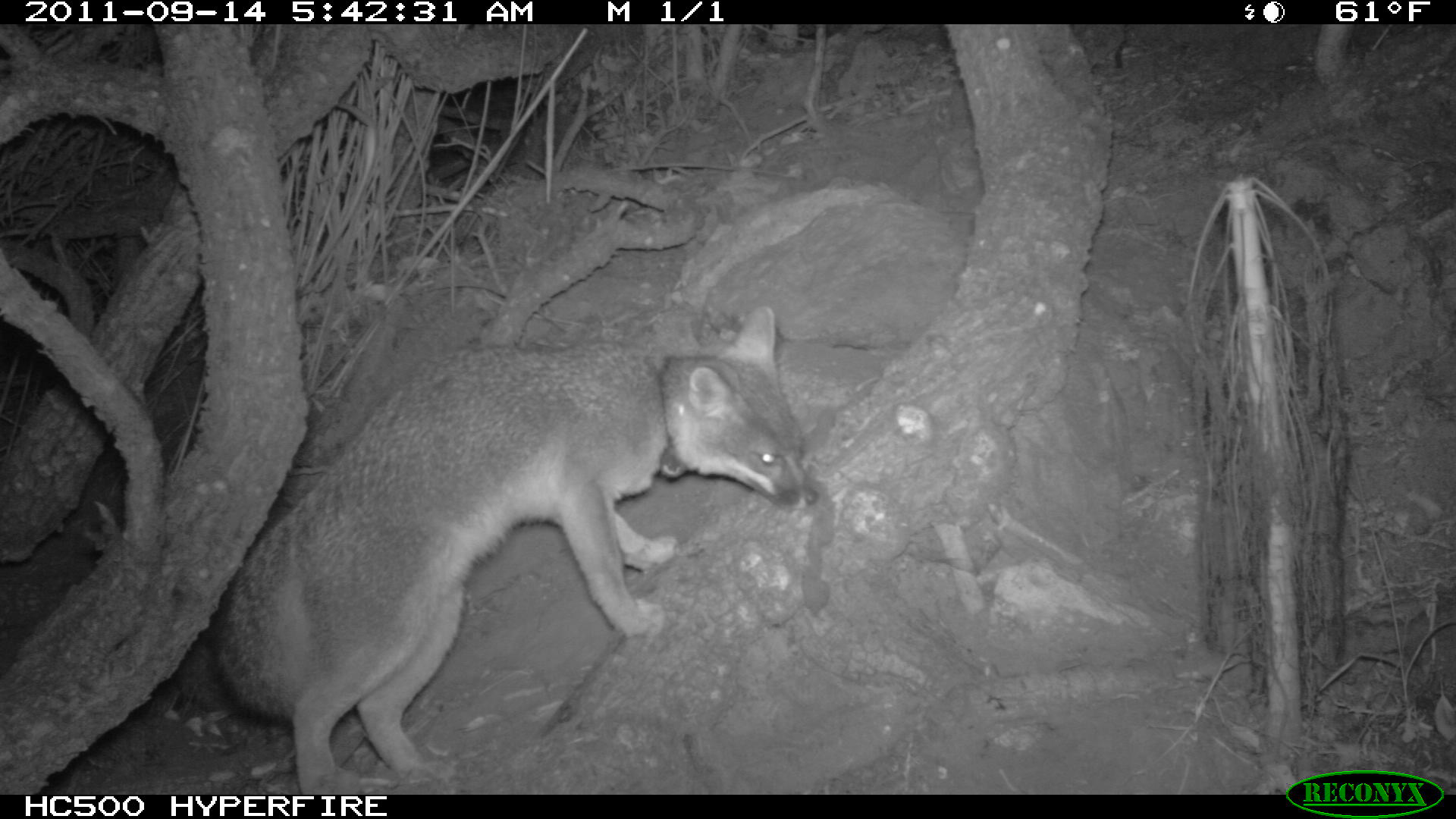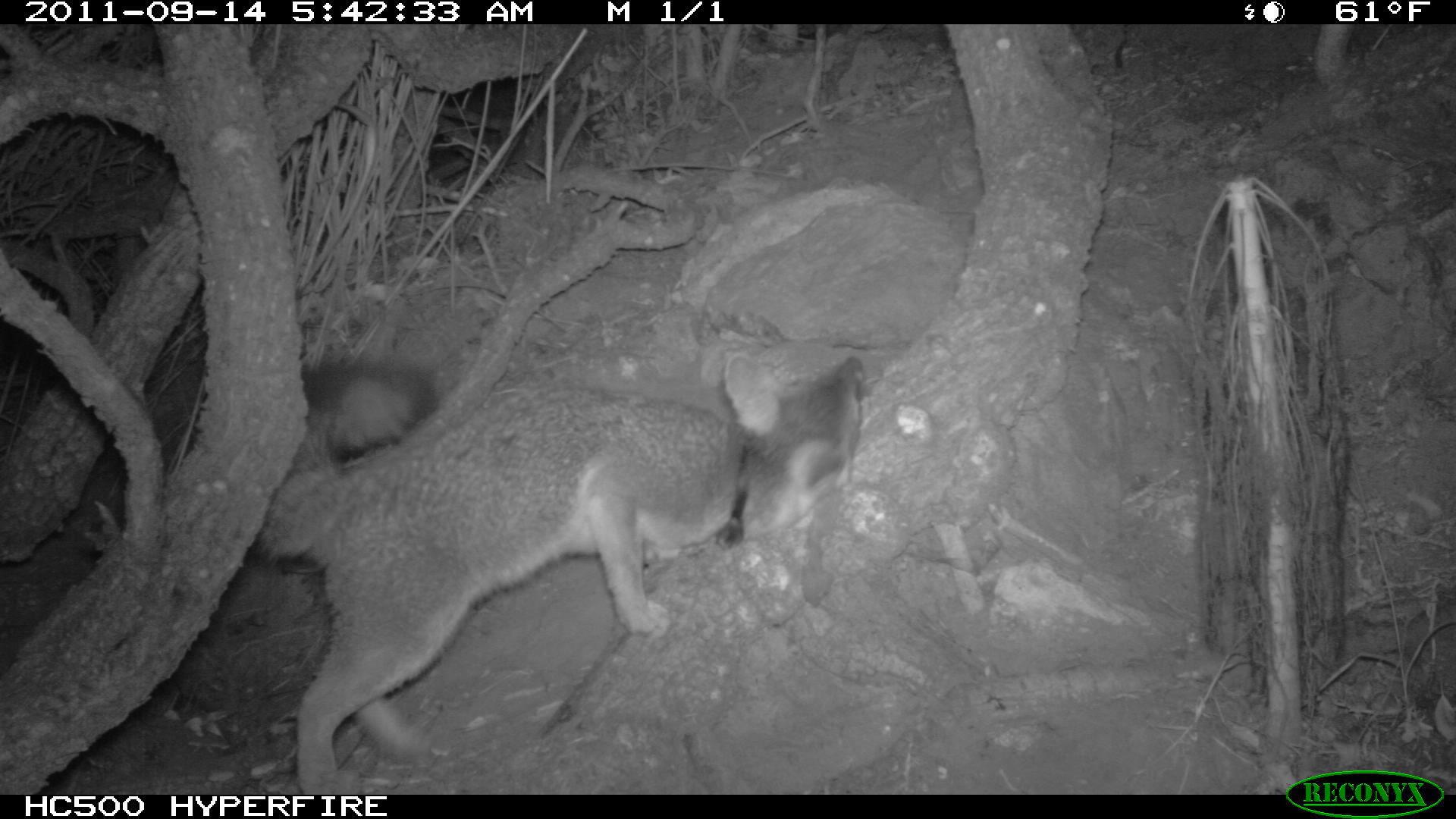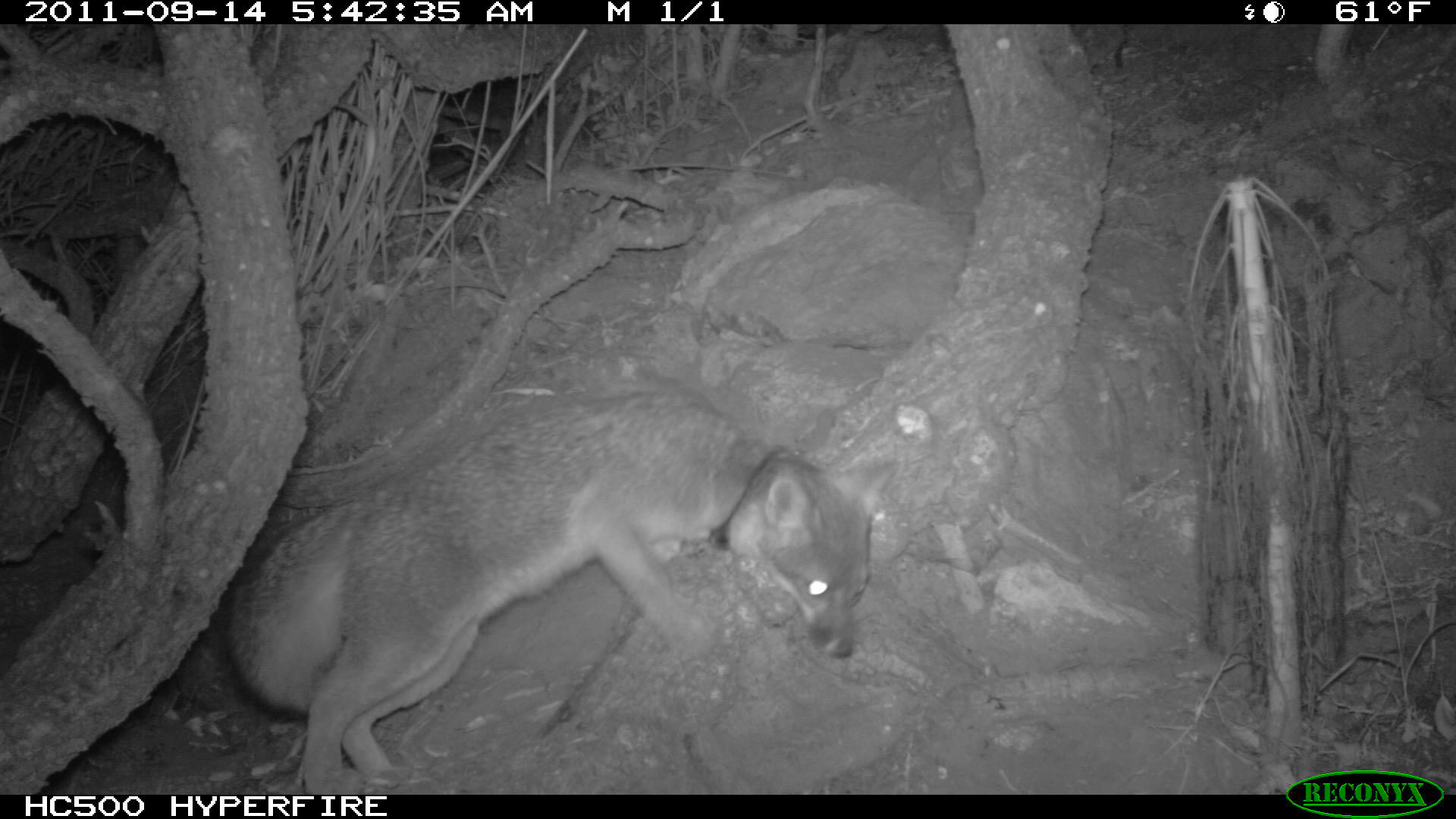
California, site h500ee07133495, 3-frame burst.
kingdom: Animalia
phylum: Chordata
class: Mammalia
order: Carnivora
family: Canidae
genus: Urocyon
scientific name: Urocyon littoralis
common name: island fox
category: fox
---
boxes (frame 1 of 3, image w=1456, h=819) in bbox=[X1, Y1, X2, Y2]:
fox: bbox=[207, 302, 820, 794]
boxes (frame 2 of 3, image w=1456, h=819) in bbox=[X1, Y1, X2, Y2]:
fox: bbox=[254, 349, 868, 795]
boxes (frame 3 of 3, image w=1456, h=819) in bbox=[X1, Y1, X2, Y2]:
fox: bbox=[222, 386, 900, 792]